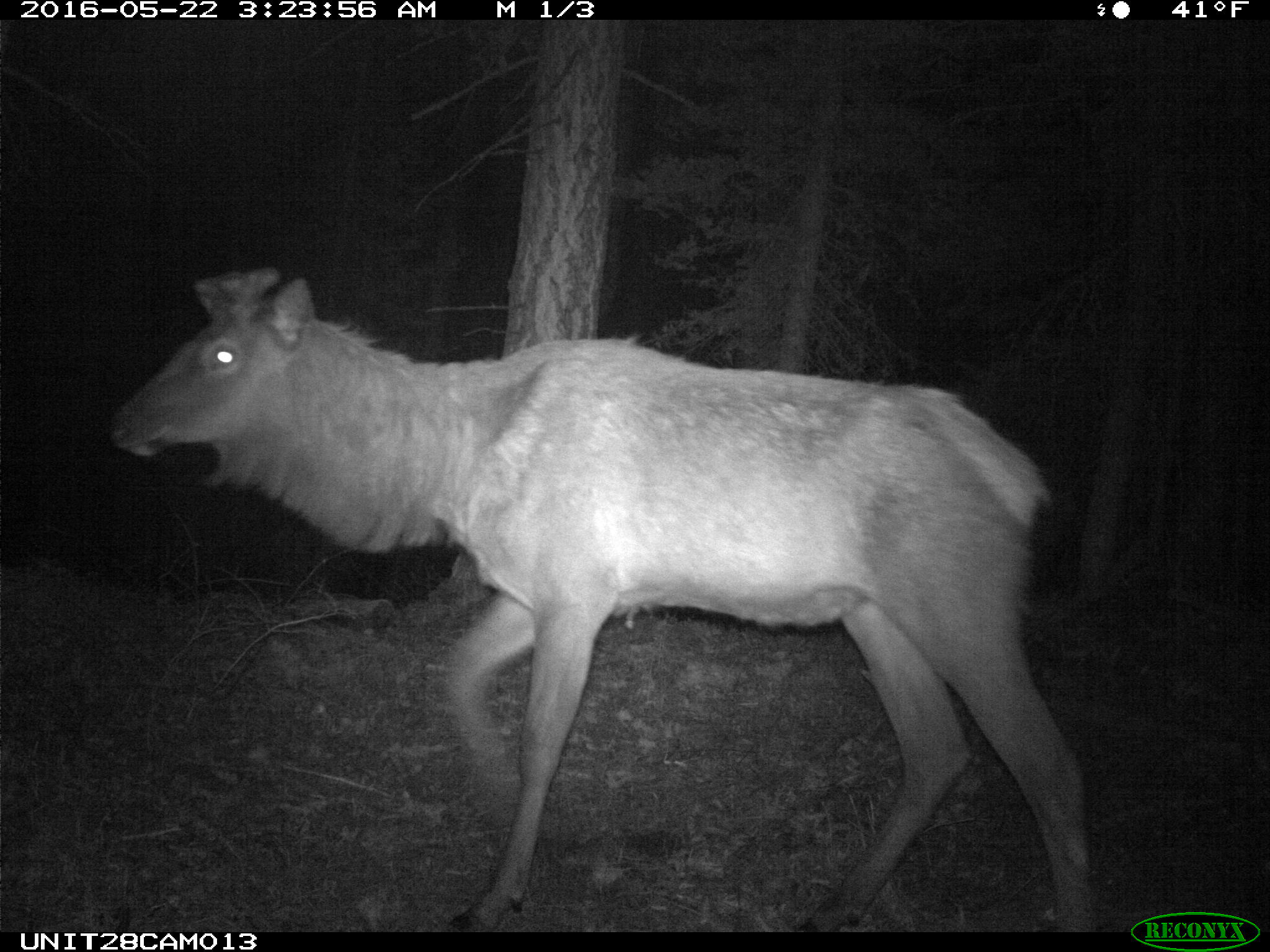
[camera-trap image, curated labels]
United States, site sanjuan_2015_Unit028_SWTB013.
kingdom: Animalia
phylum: Chordata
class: Mammalia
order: Artiodactyla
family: Cervidae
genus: Cervus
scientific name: Cervus elaphus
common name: red deer